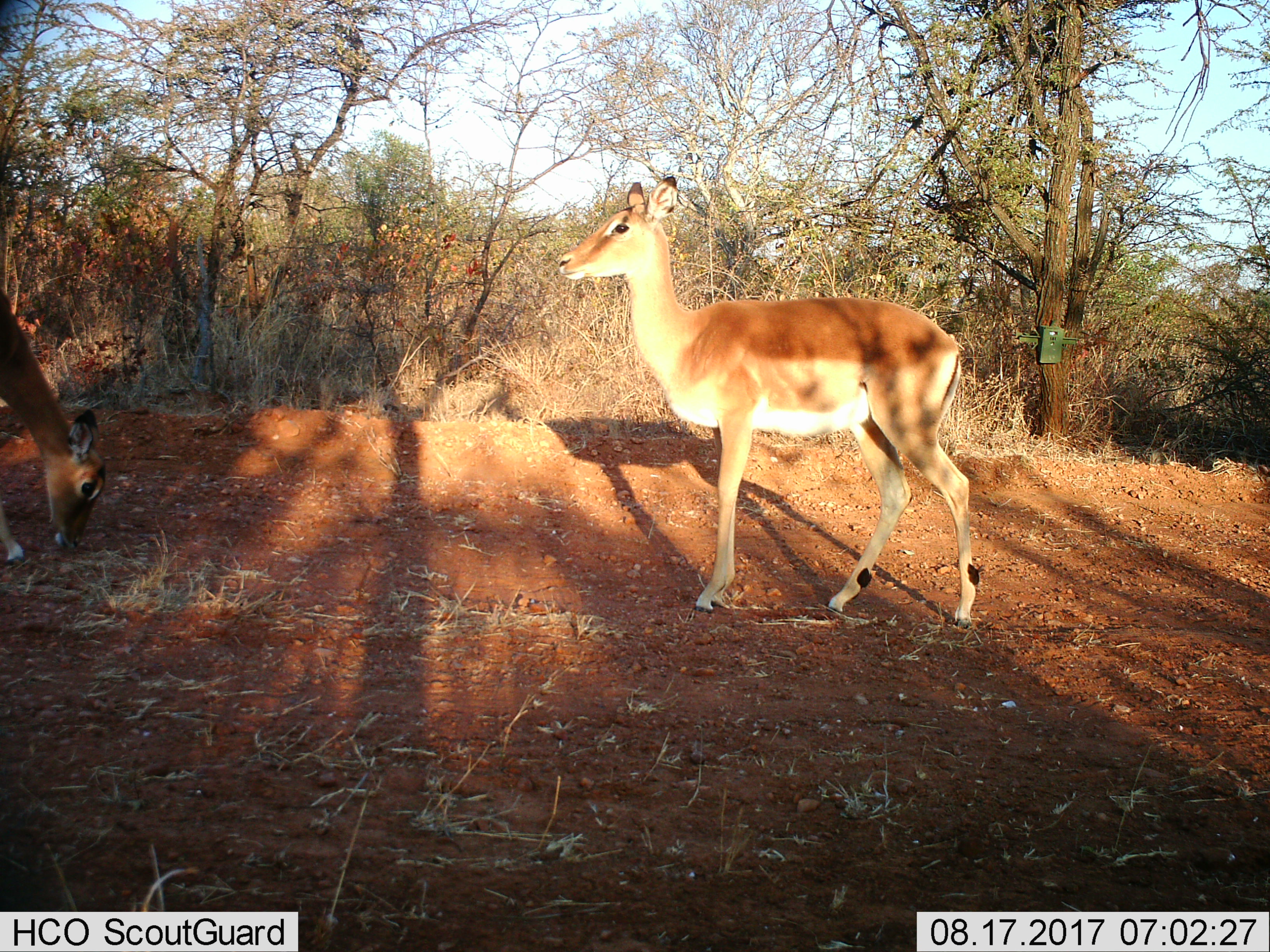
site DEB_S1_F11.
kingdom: Animalia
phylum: Chordata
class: Mammalia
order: Artiodactyla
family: Bovidae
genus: Aepyceros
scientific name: Aepyceros melampus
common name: impala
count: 2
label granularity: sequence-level